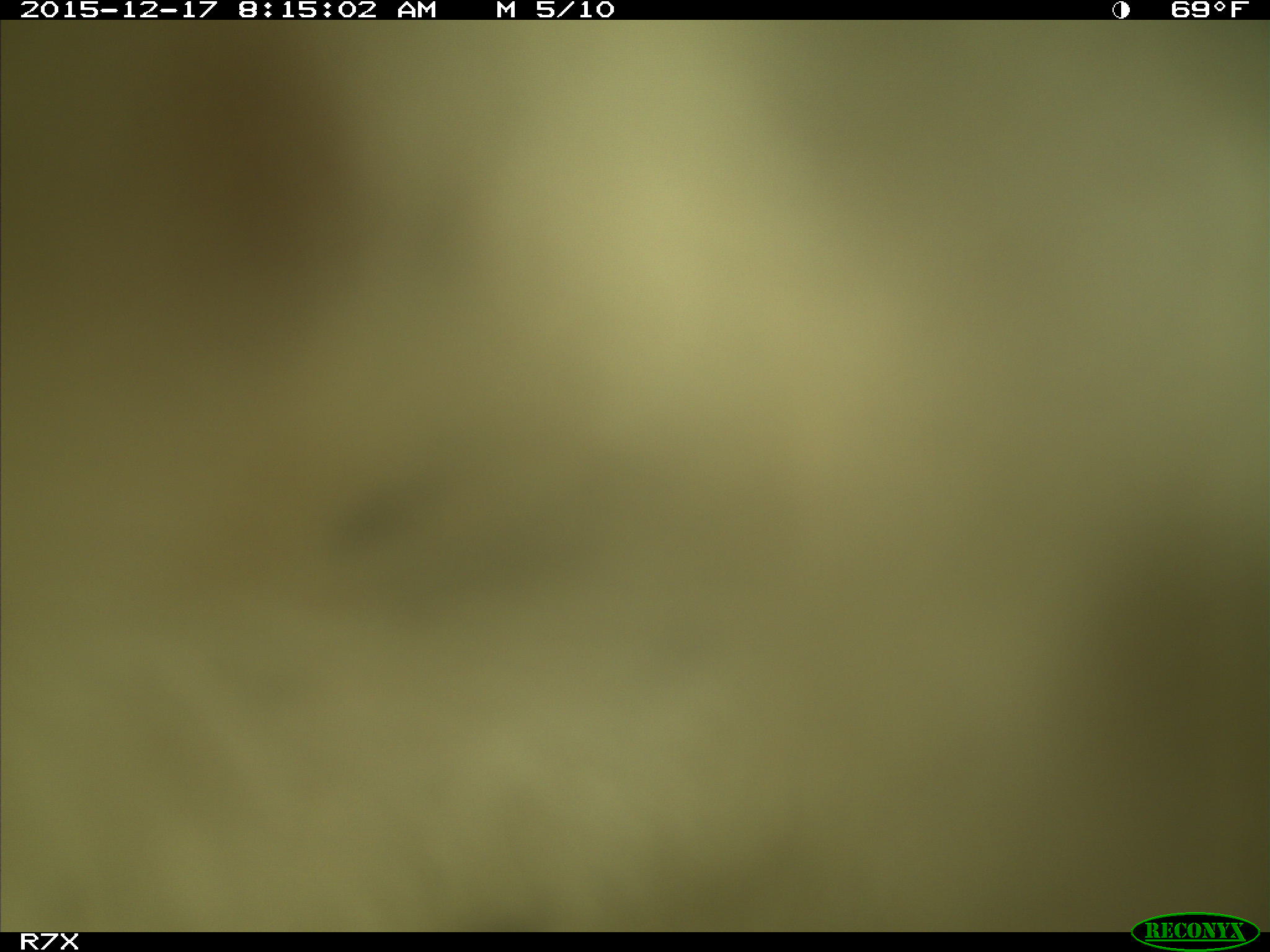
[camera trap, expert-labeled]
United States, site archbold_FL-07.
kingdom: Animalia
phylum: Chordata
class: Mammalia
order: Artiodactyla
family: Bovidae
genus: Bos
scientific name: Bos taurus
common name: domestic cow